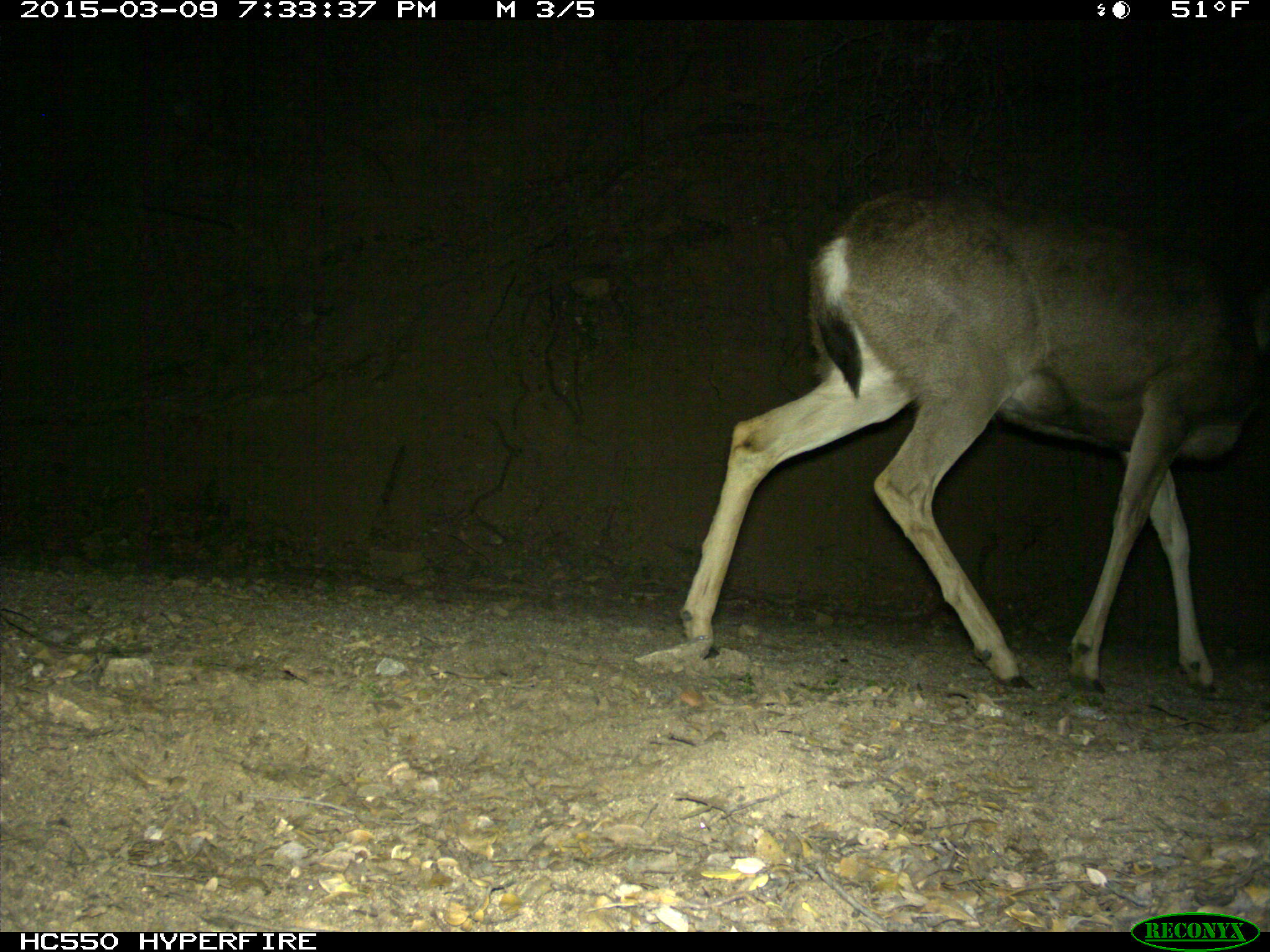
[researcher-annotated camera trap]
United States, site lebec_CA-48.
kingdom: Animalia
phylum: Chordata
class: Mammalia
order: Artiodactyla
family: Cervidae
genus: Odocoileus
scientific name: Odocoileus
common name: deer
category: unidentified deer